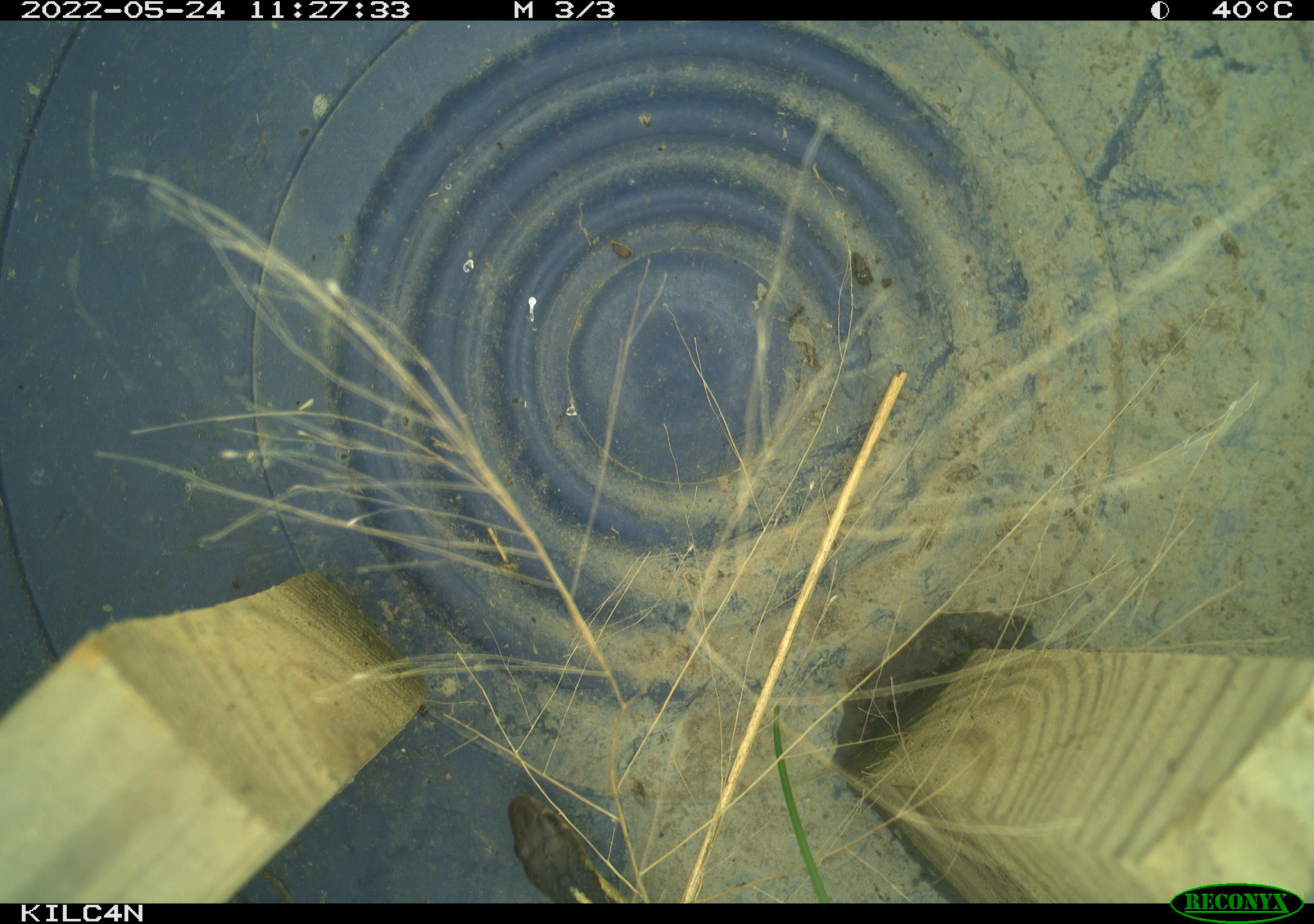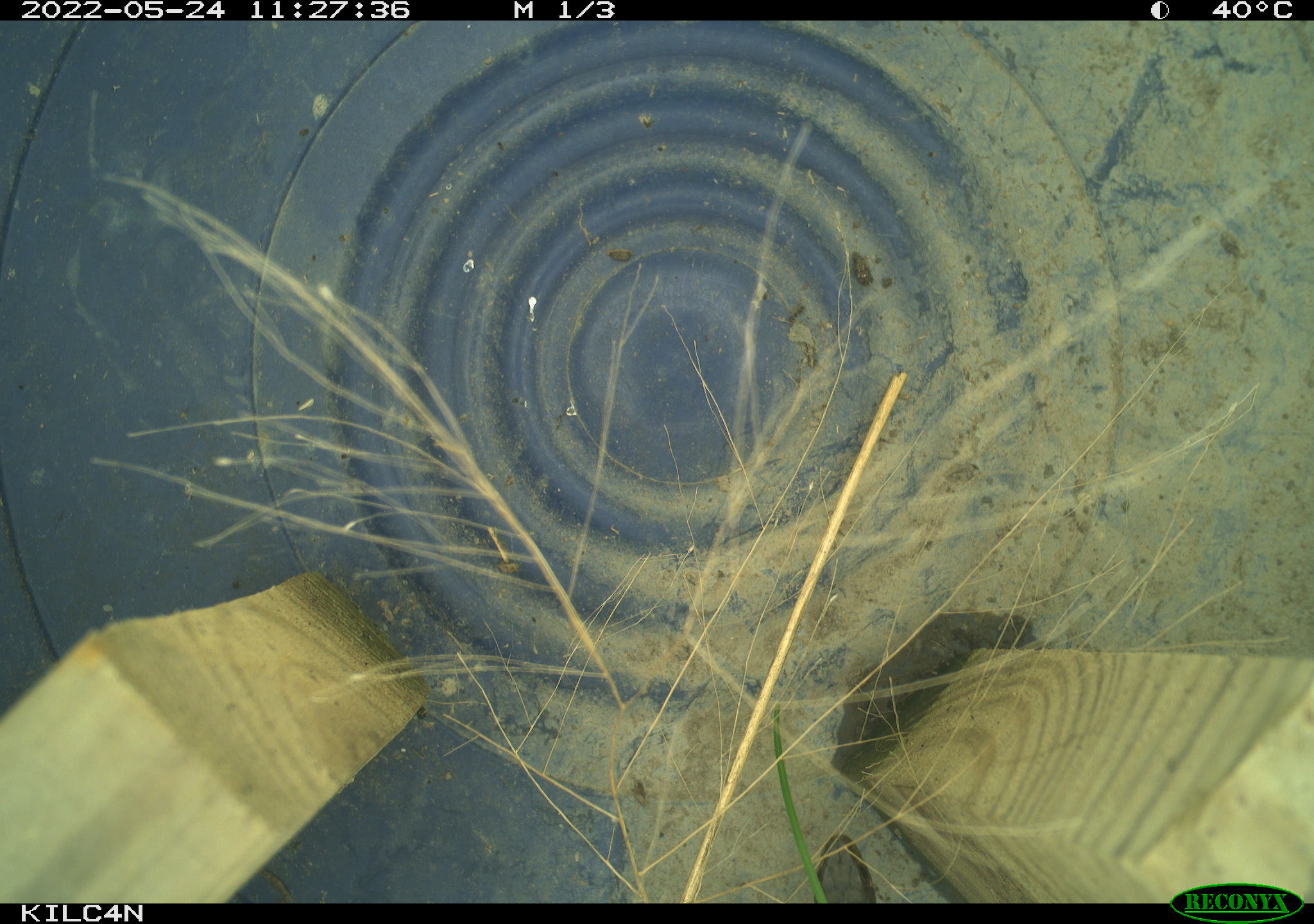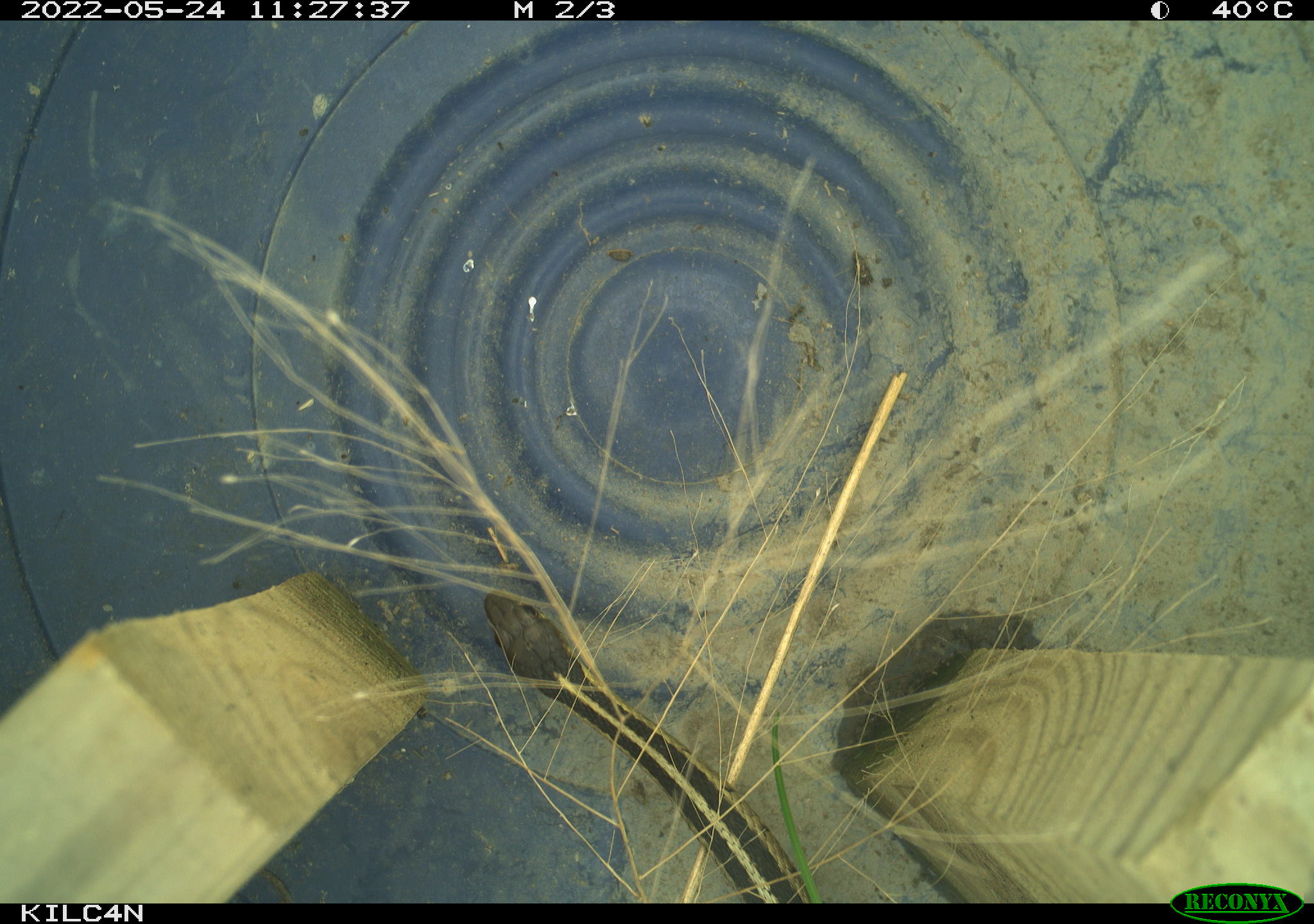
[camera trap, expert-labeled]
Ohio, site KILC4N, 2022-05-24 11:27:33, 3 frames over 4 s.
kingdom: Animalia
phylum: Chordata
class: Reptilia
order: Squamata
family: Colubridae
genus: Thamnophis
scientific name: Thamnophis sirtalis sirtalis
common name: eastern gartersnake